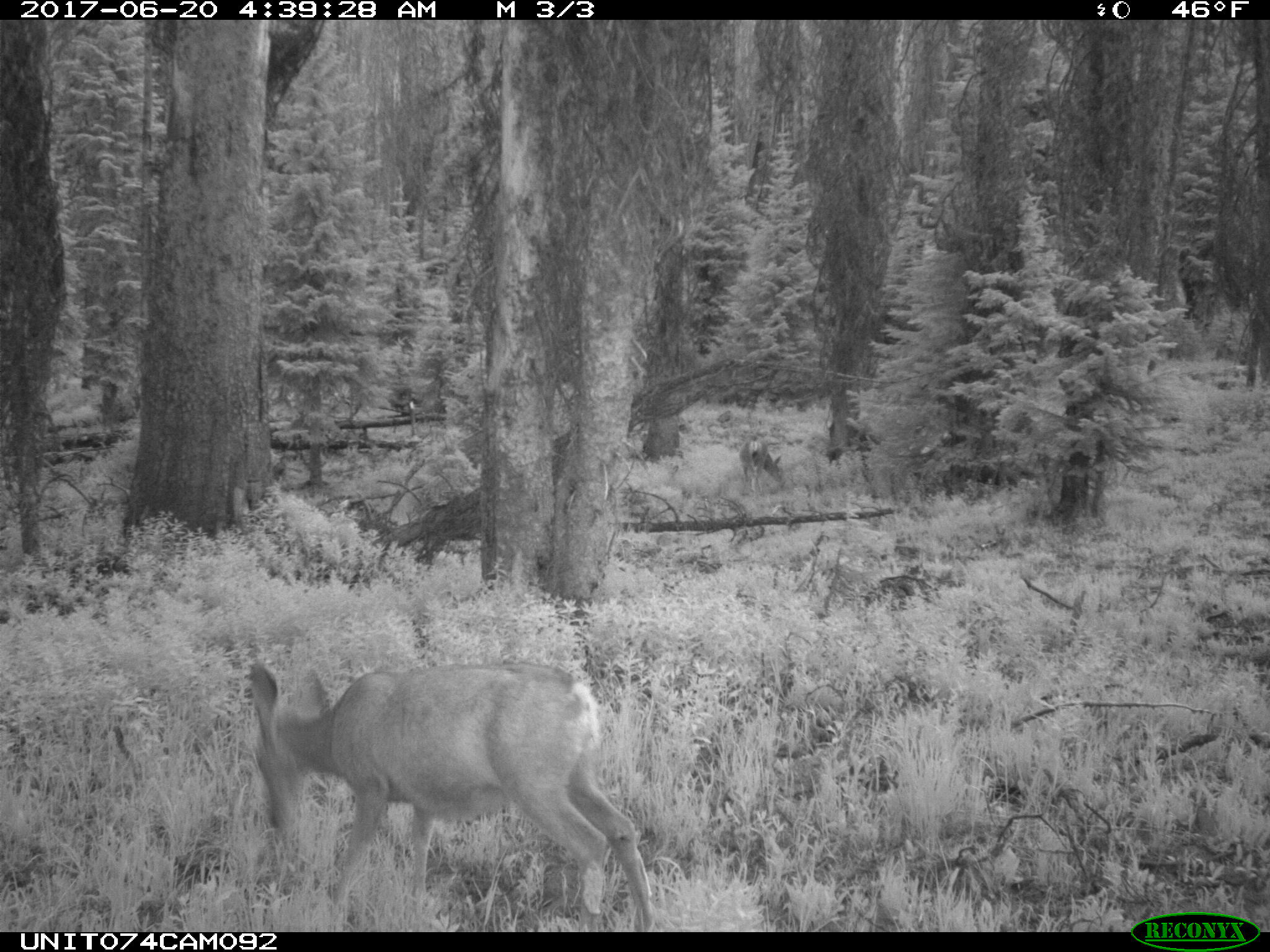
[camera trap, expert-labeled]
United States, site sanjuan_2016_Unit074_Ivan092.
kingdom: Animalia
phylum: Chordata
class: Mammalia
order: Artiodactyla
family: Cervidae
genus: Odocoileus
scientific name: Odocoileus hemionus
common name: mule deer